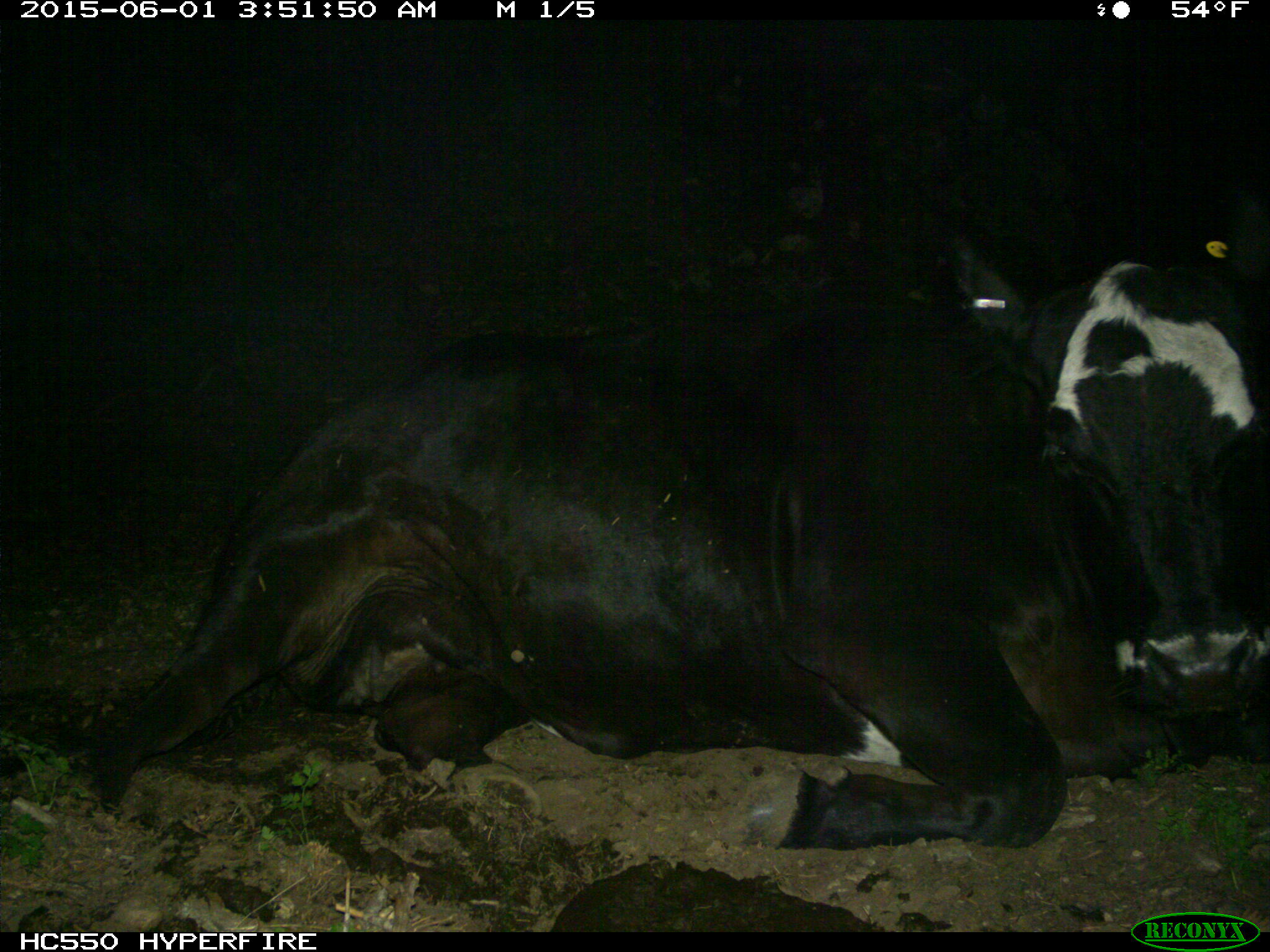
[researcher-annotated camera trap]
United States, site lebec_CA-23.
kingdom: Animalia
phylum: Chordata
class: Mammalia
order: Artiodactyla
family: Bovidae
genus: Bos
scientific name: Bos taurus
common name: domestic cow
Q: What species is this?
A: Bos taurus (domestic cow).